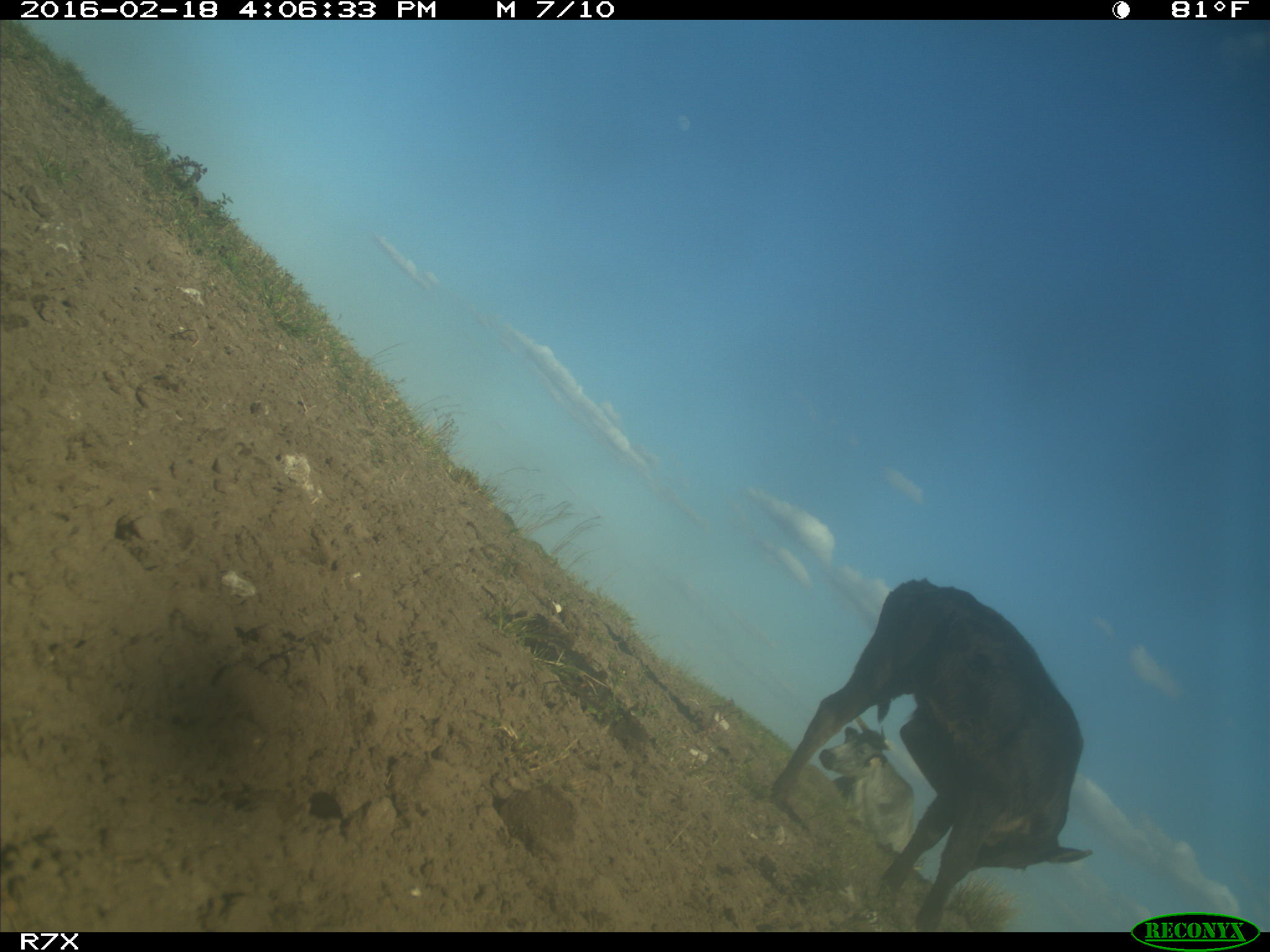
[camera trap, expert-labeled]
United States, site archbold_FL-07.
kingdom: Animalia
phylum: Chordata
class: Mammalia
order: Artiodactyla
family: Bovidae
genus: Bos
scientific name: Bos taurus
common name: domestic cow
Bos taurus (domestic cow).